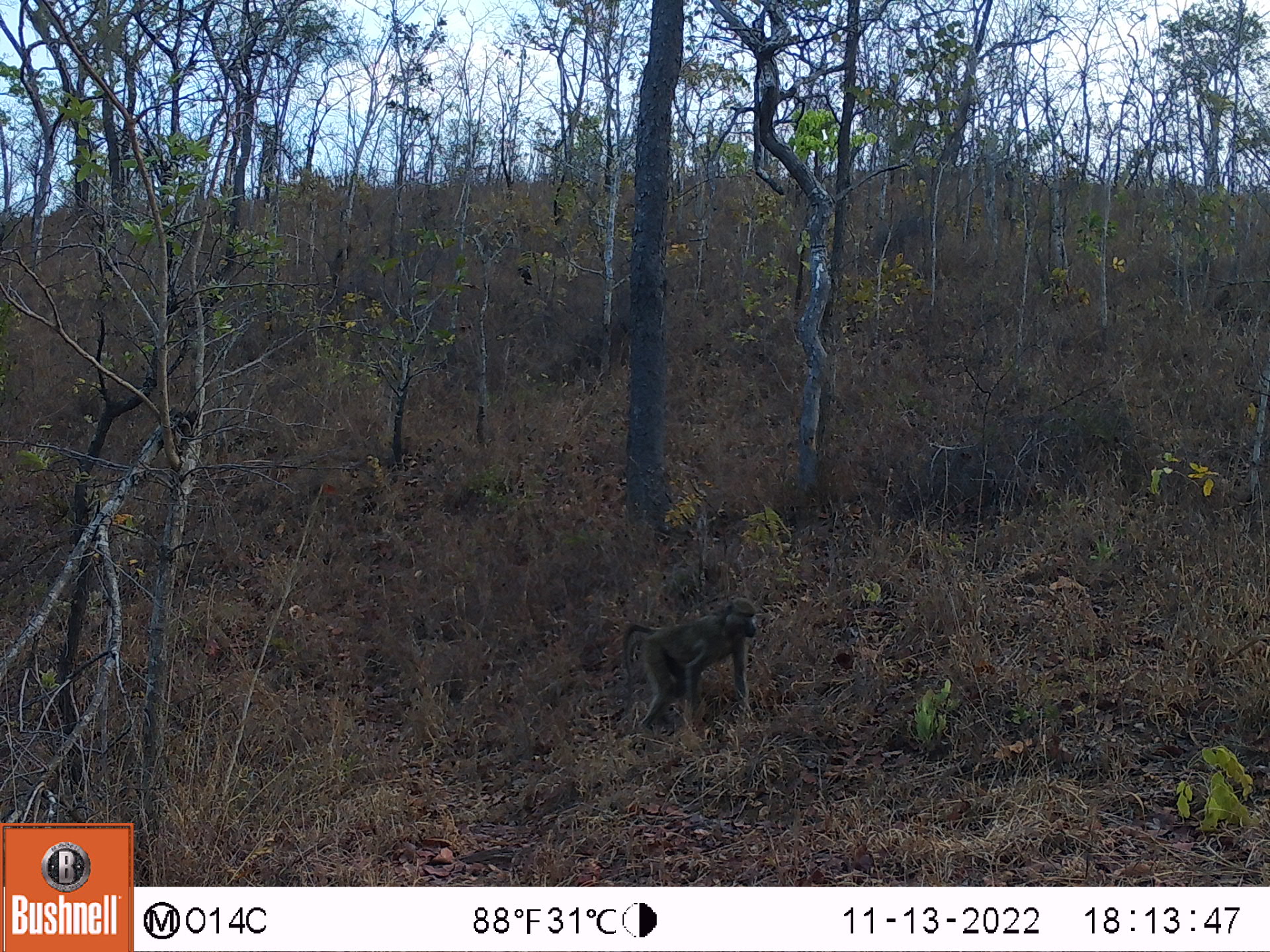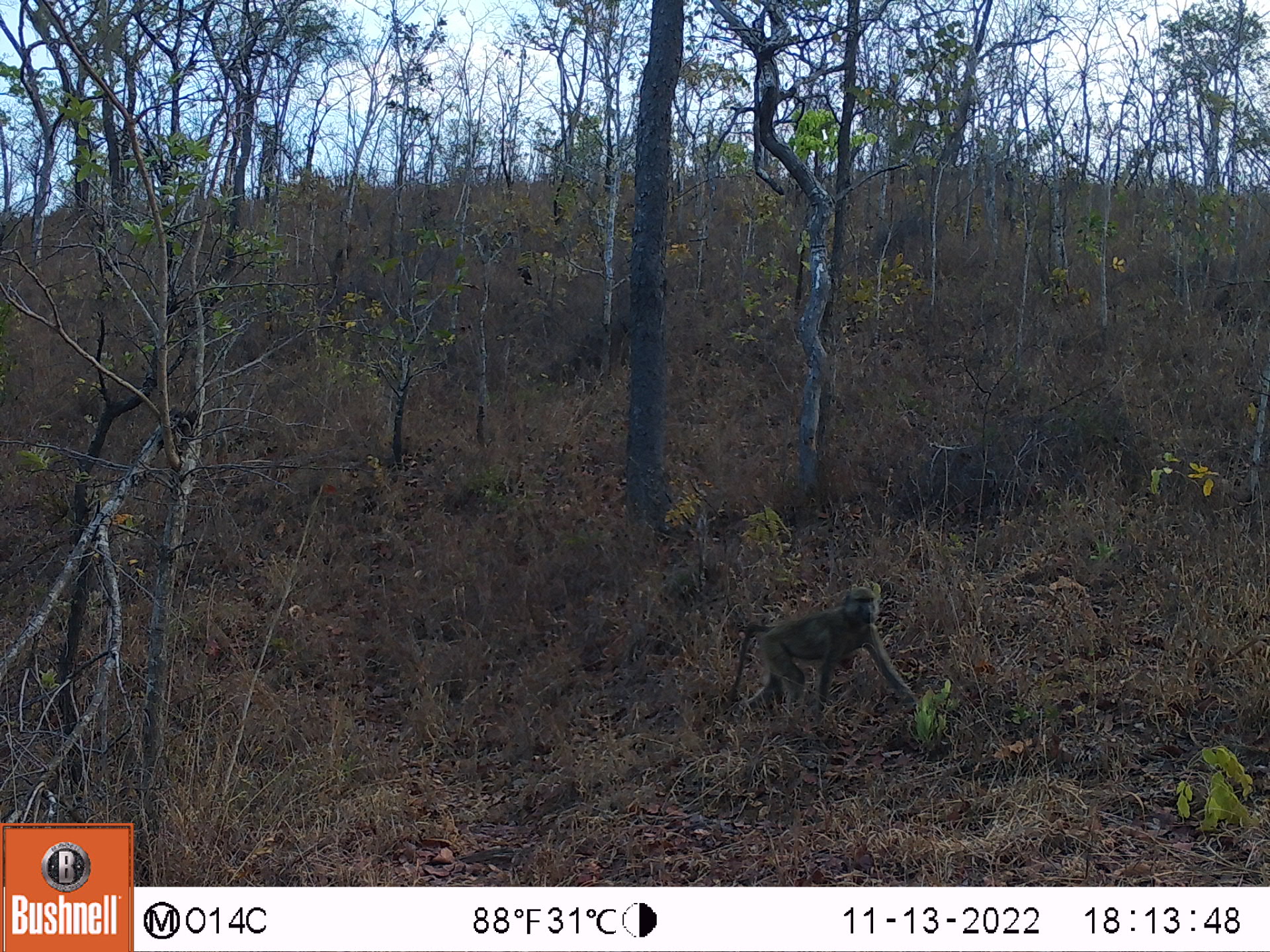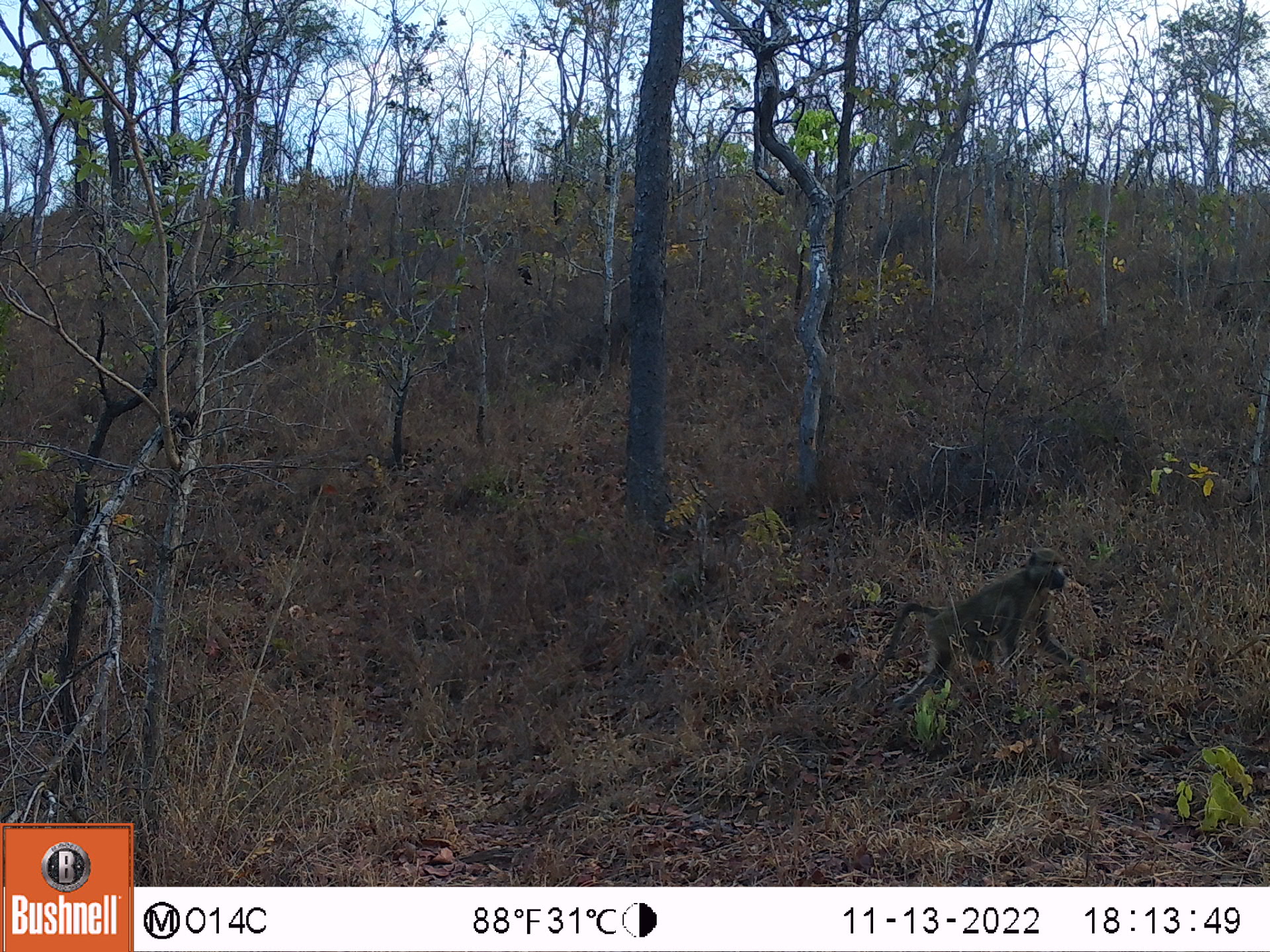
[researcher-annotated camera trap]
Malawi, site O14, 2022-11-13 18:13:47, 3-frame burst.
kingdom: Animalia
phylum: Chordata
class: Mammalia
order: Primates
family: Cercopithecidae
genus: Papio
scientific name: Papio cynocephalus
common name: yellow baboon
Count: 1.